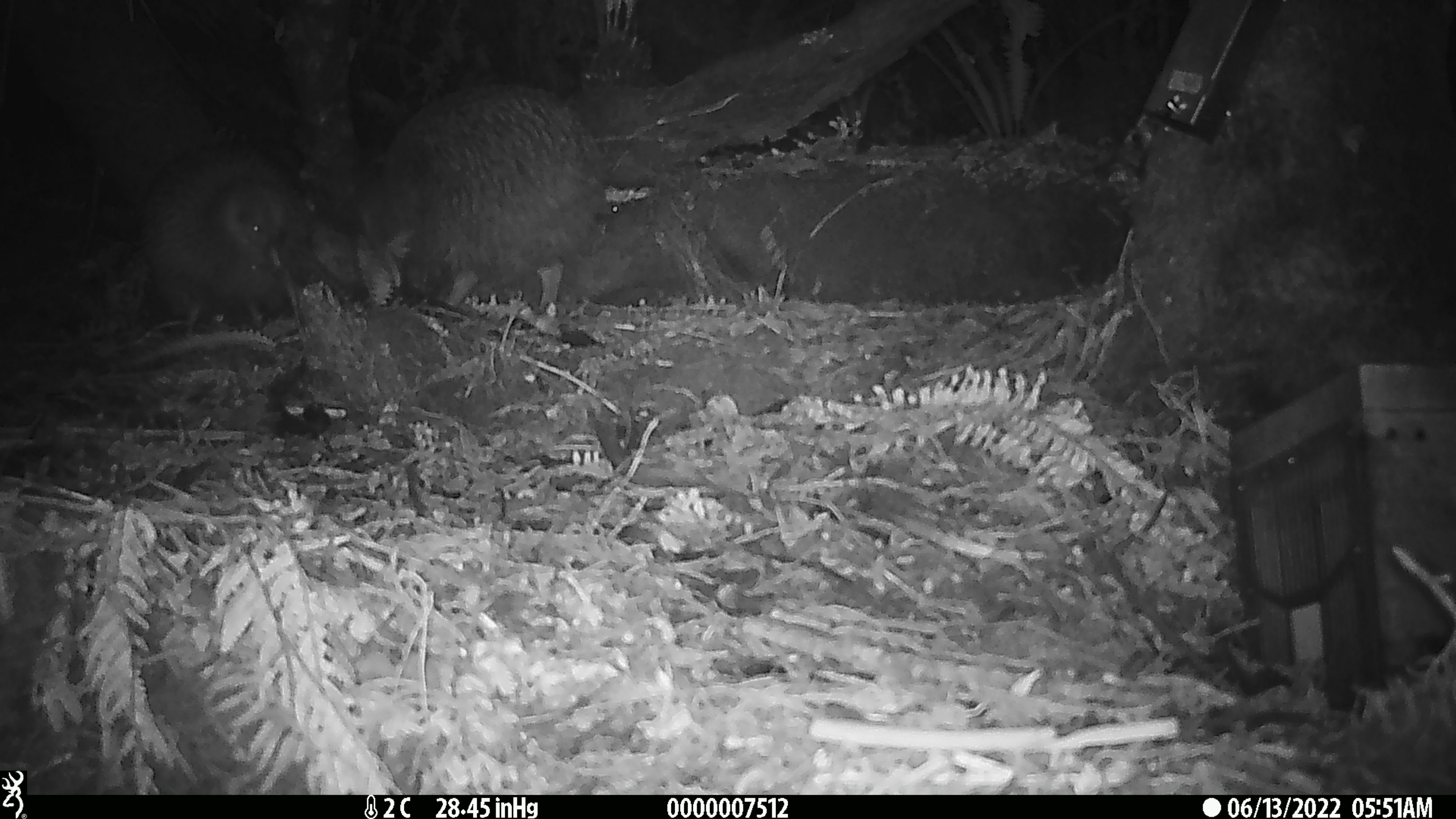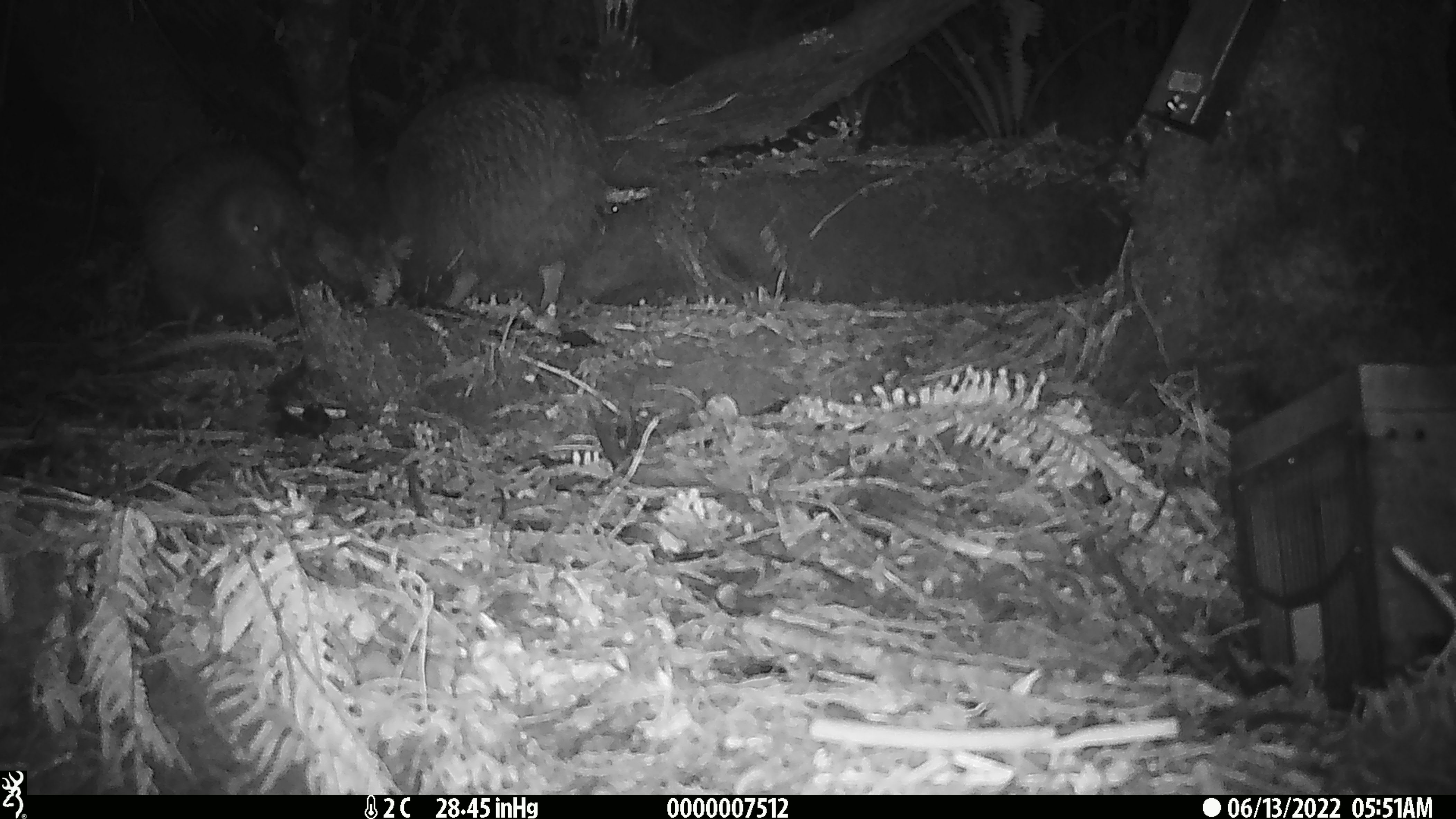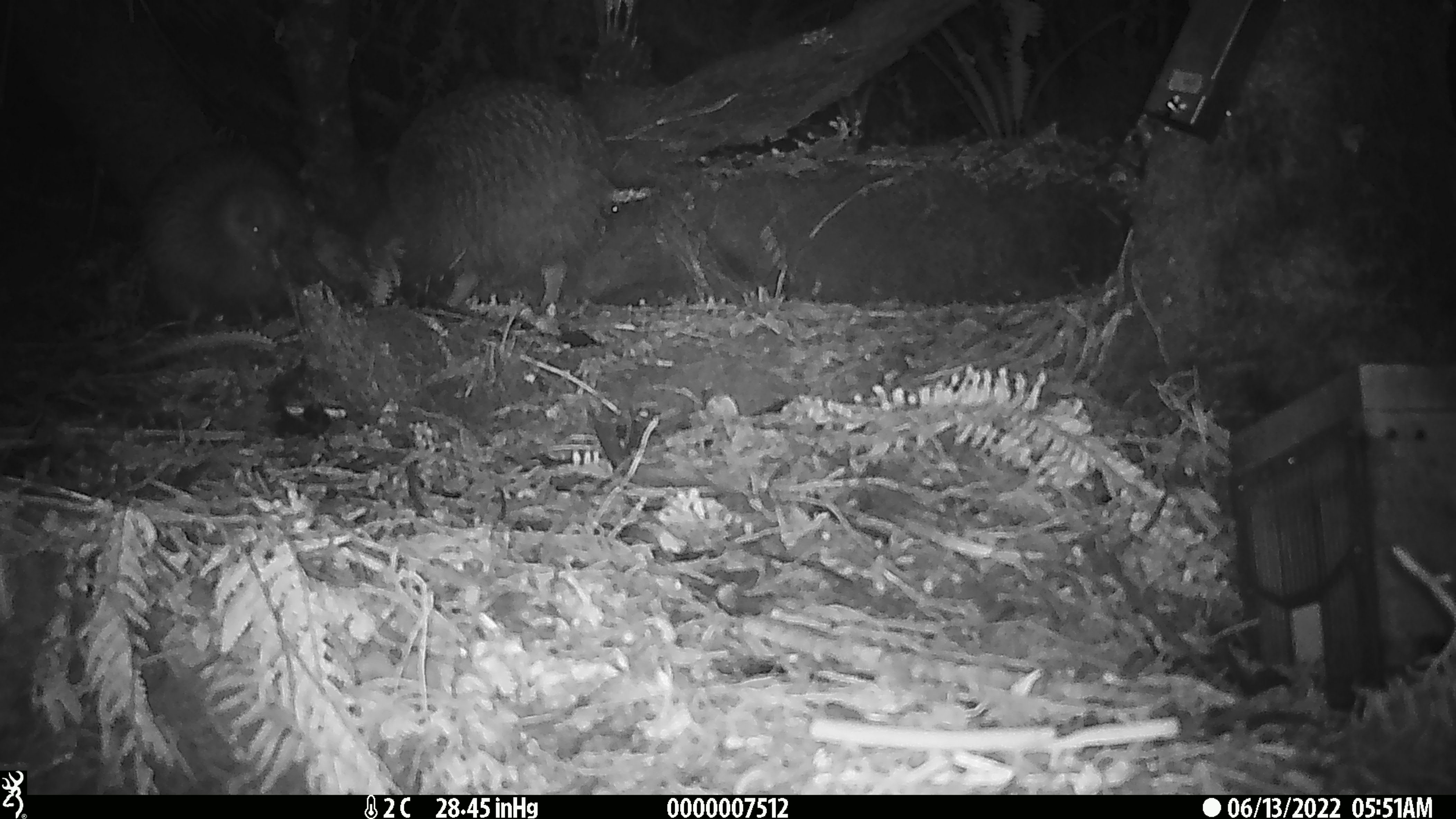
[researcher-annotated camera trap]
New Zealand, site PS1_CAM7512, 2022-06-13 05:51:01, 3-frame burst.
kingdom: Animalia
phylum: Chordata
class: Aves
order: Apterygiformes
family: Apterygidae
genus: Apteryx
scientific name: Apteryx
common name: kiwi